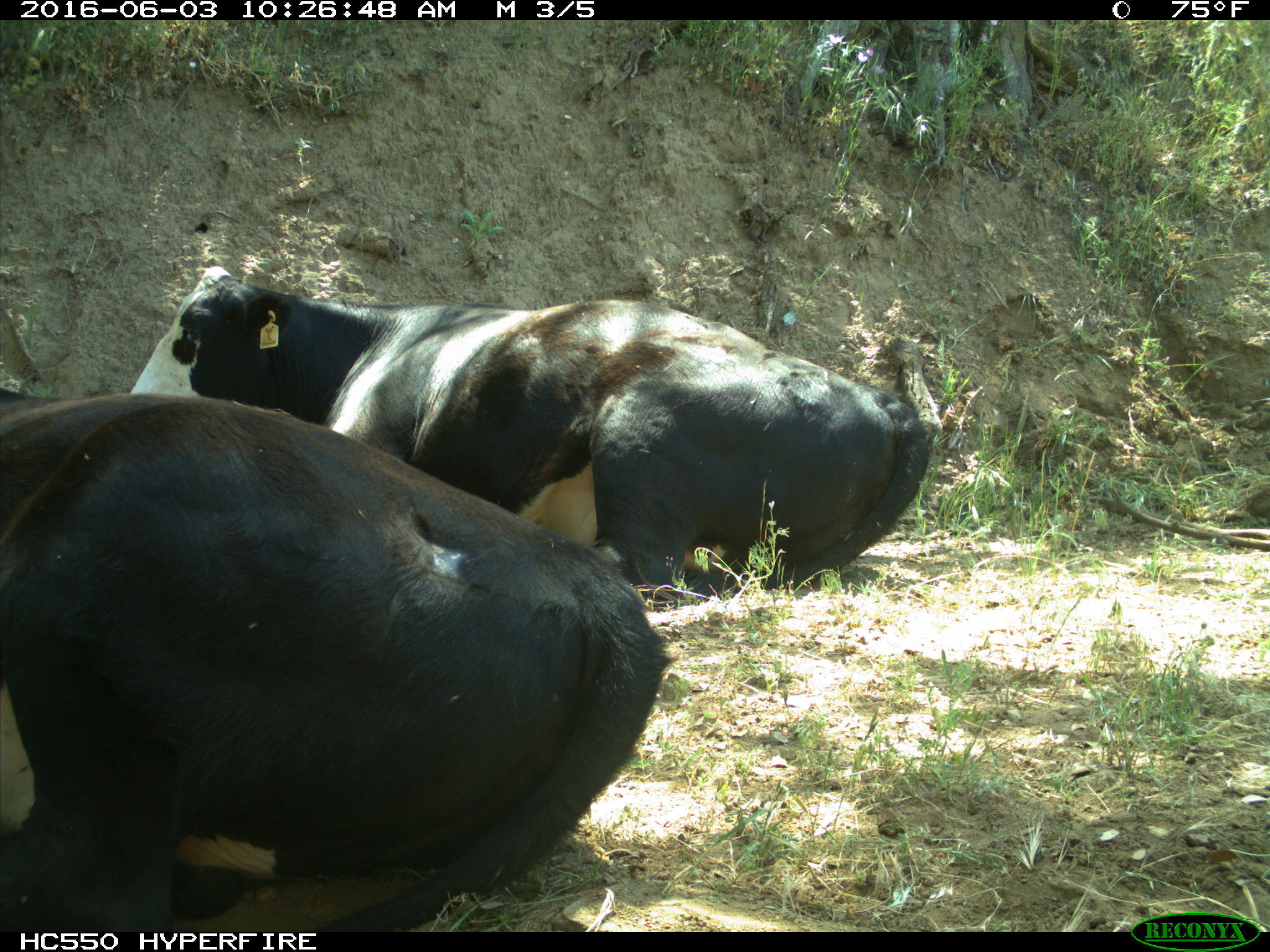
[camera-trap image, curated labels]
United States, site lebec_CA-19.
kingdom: Animalia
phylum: Chordata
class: Mammalia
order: Artiodactyla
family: Bovidae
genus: Bos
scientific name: Bos taurus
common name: domestic cow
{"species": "Bos taurus (domestic cow)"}